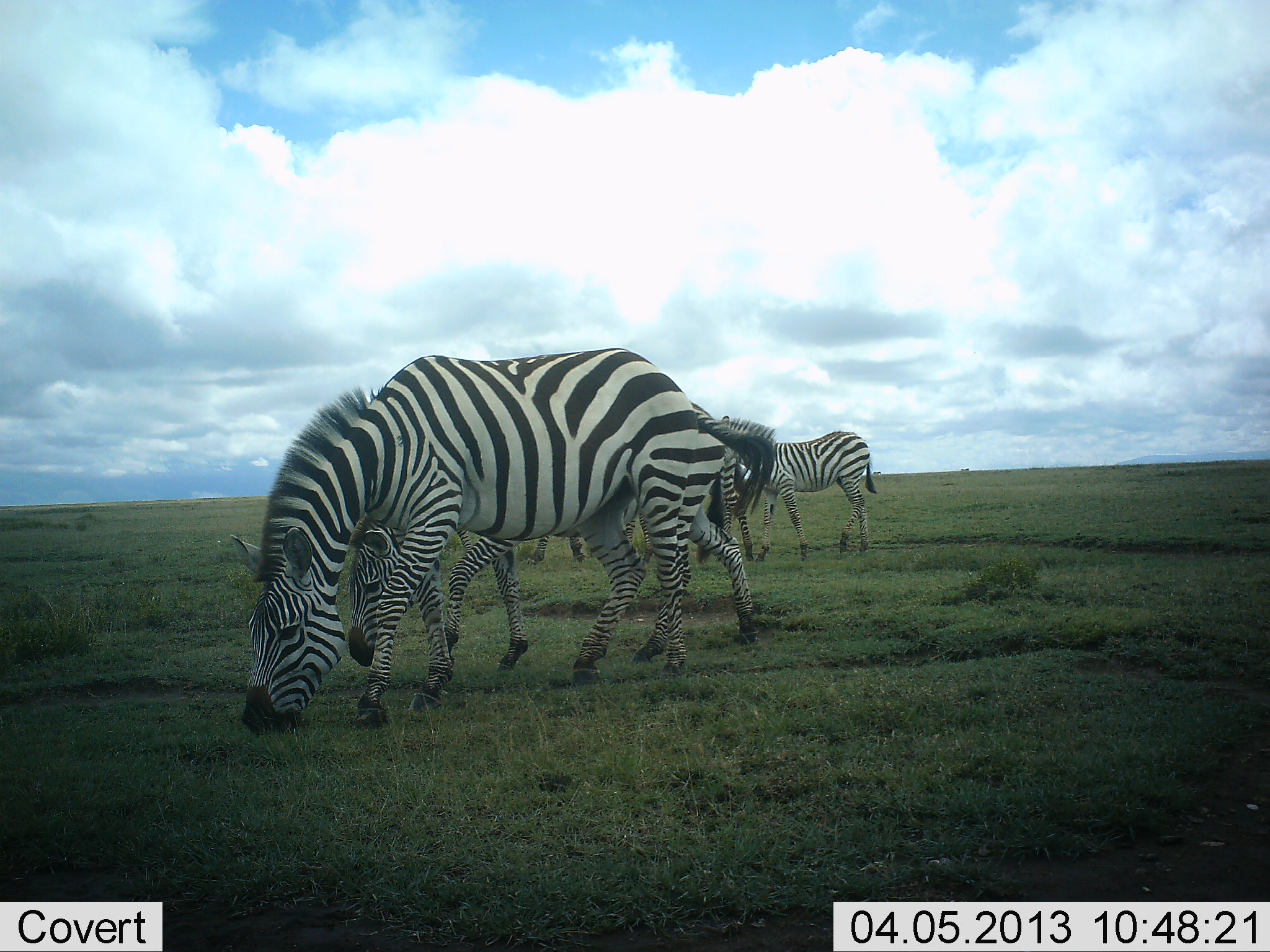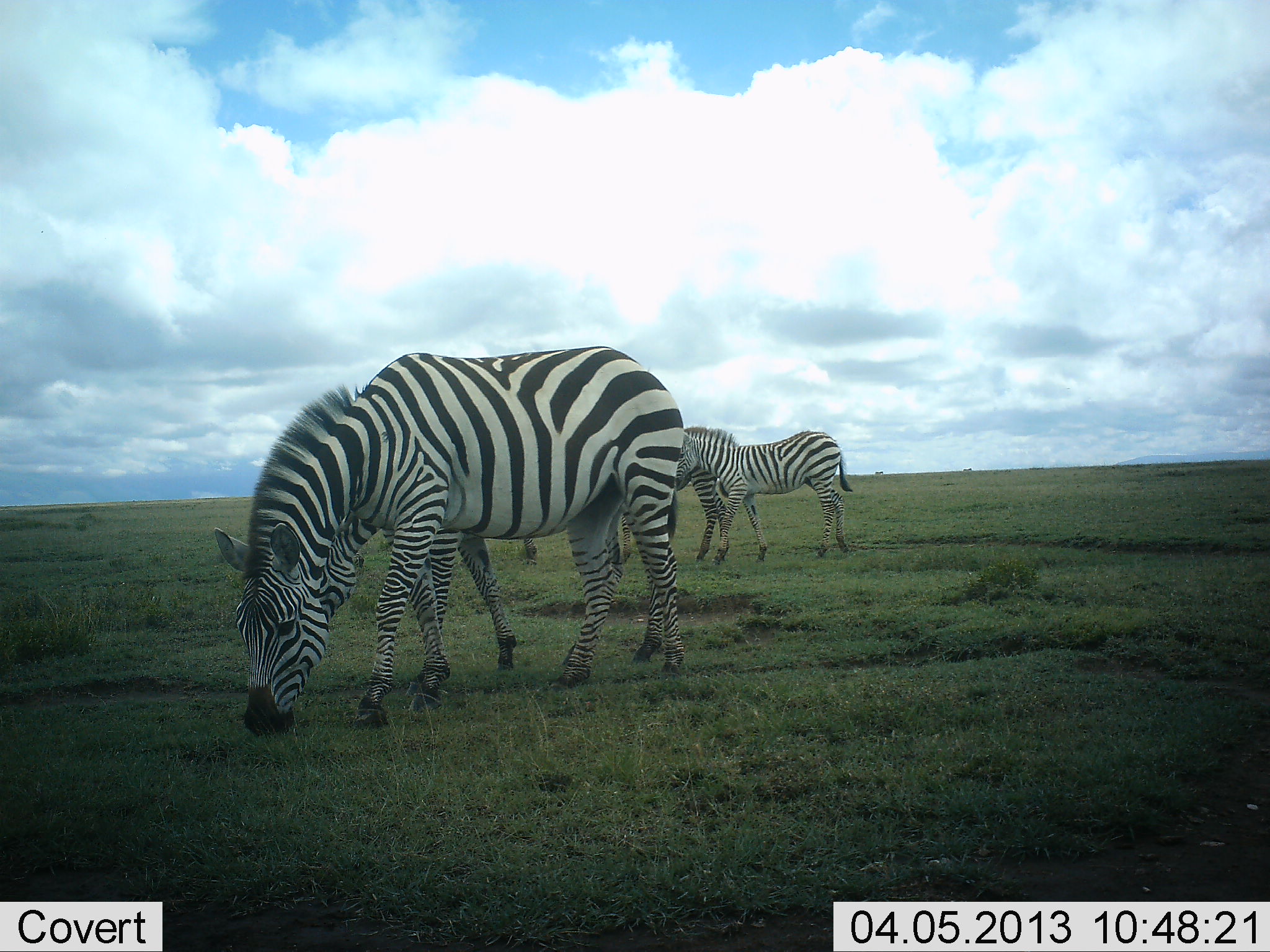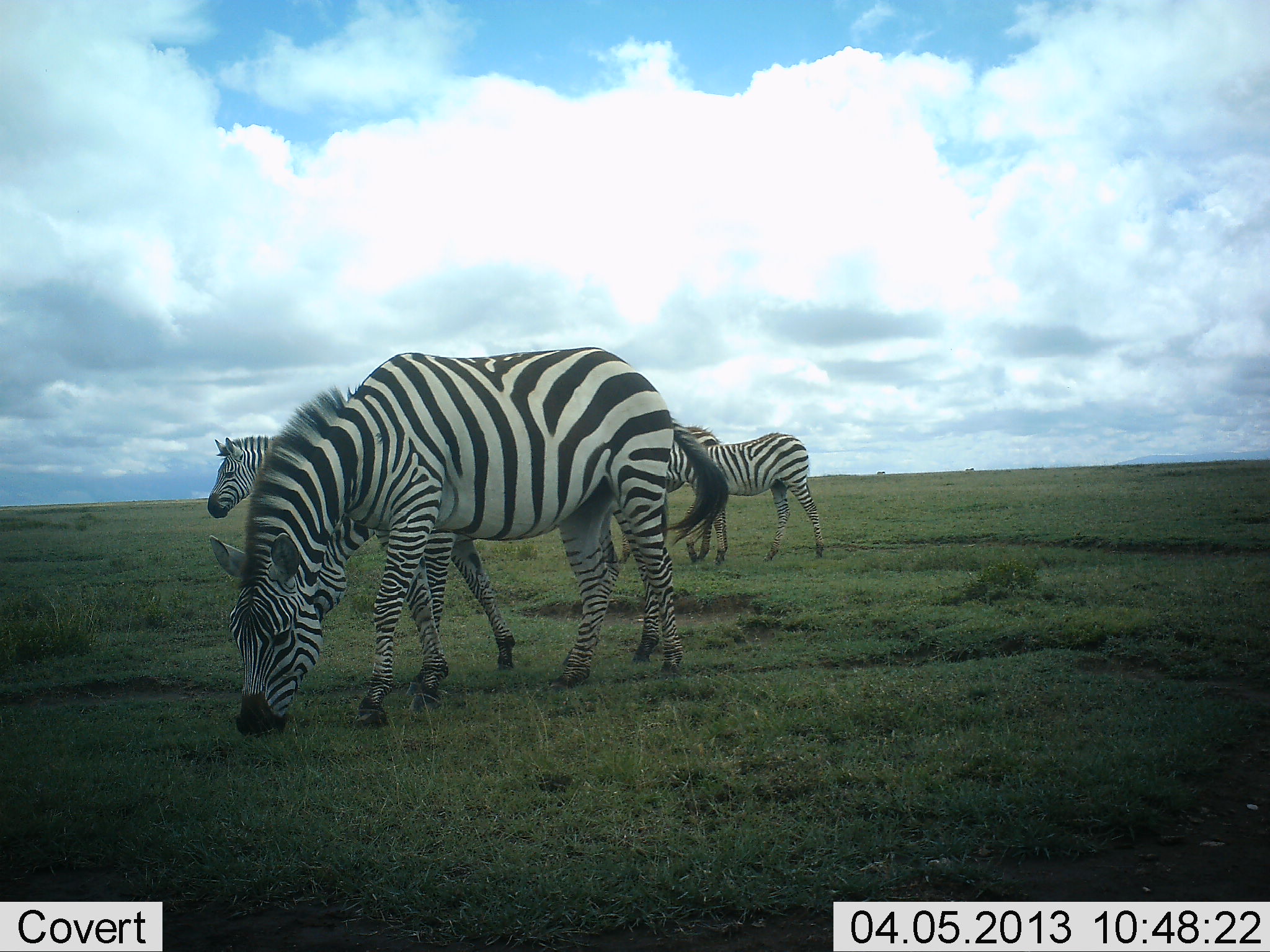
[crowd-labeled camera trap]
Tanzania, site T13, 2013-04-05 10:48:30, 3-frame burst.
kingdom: Animalia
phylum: Chordata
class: Mammalia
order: Perissodactyla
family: Equidae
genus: Equus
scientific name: Equus quagga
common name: plains zebra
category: zebra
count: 4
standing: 30%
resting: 0%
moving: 35%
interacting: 0%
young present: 4%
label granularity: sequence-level